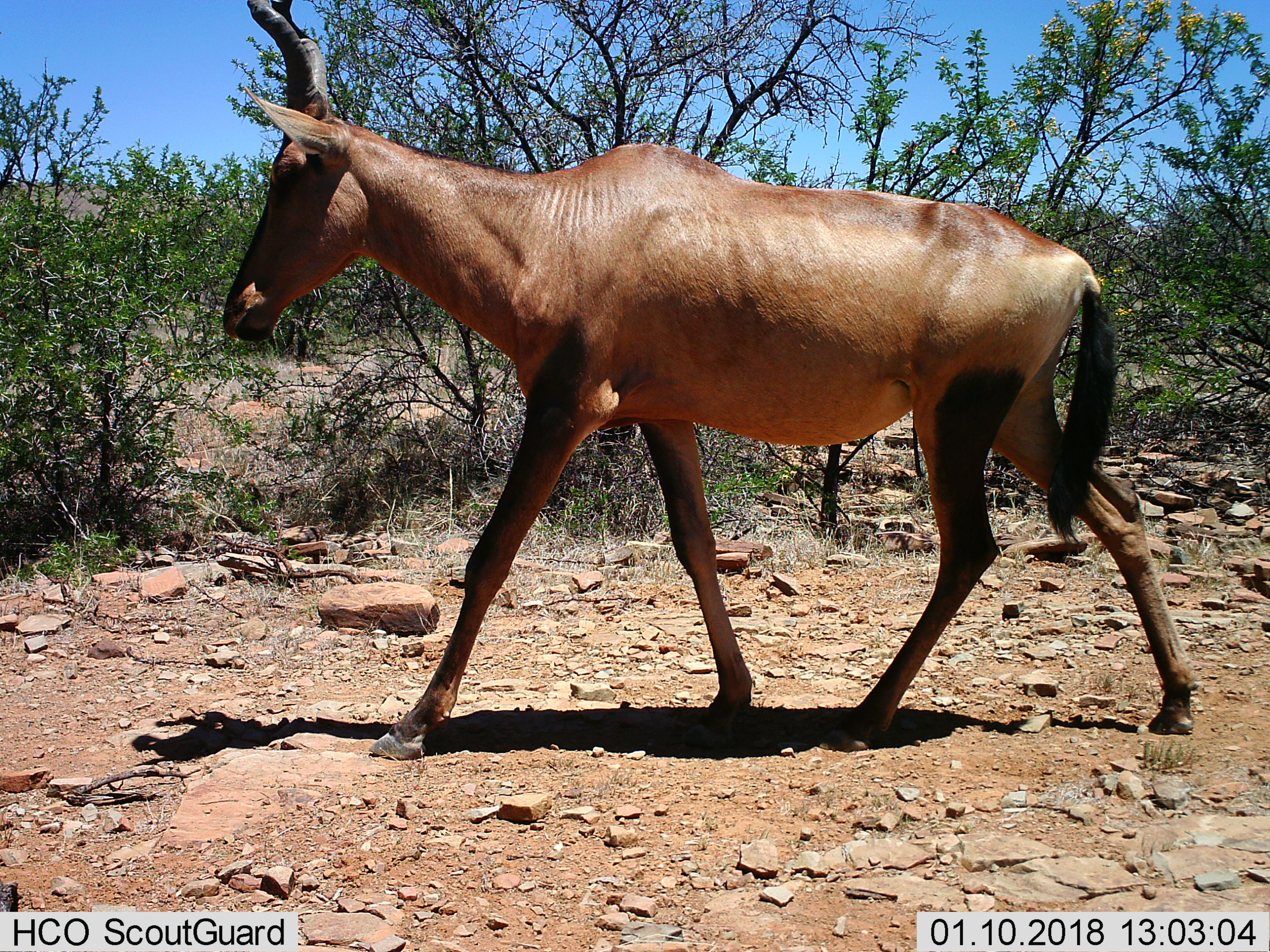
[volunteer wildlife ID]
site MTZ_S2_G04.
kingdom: Animalia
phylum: Chordata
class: Mammalia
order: Artiodactyla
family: Bovidae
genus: Alcelaphus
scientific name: Alcelaphus buselaphus caama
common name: red hartebeest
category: hartebeestred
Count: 1.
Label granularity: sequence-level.